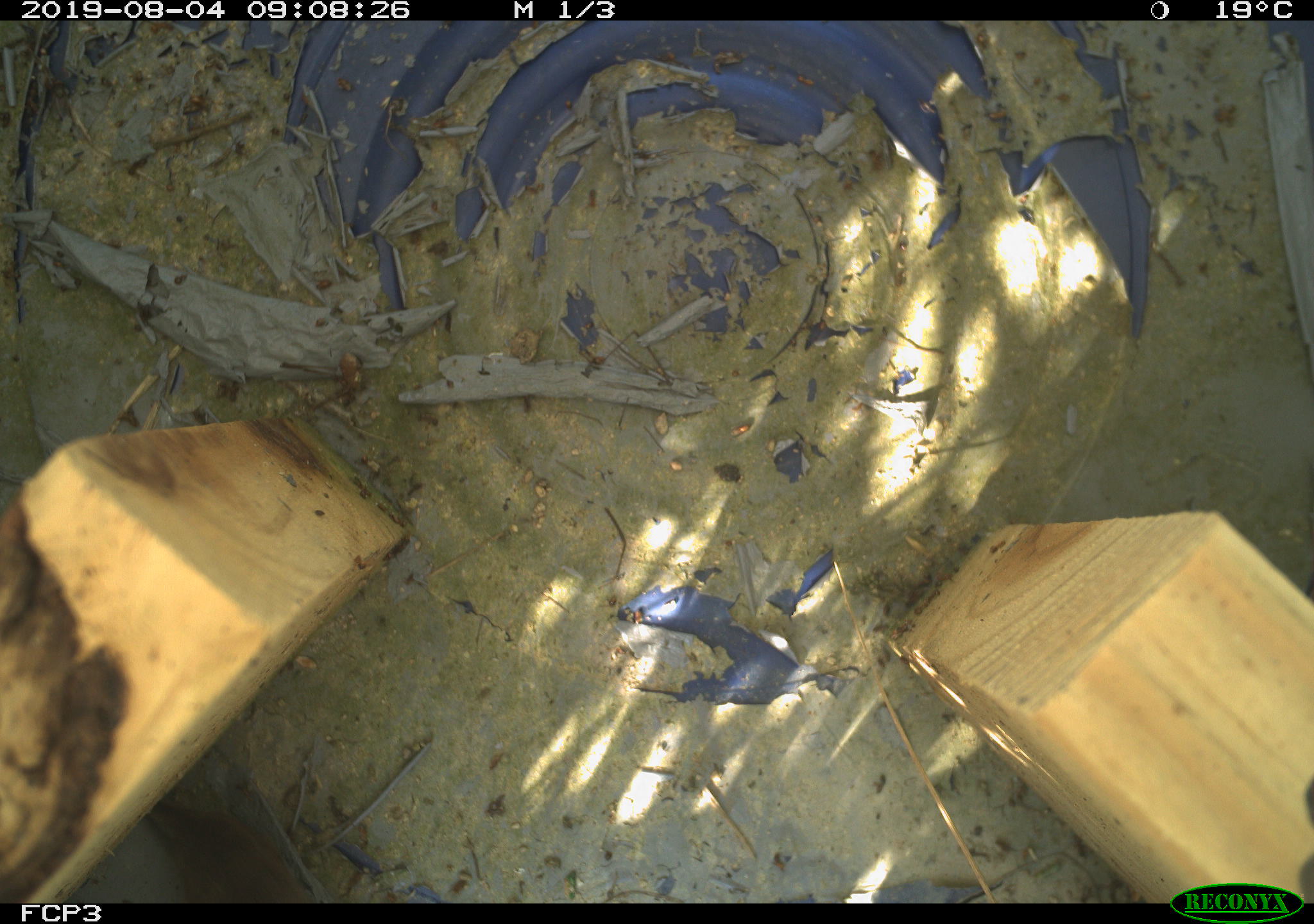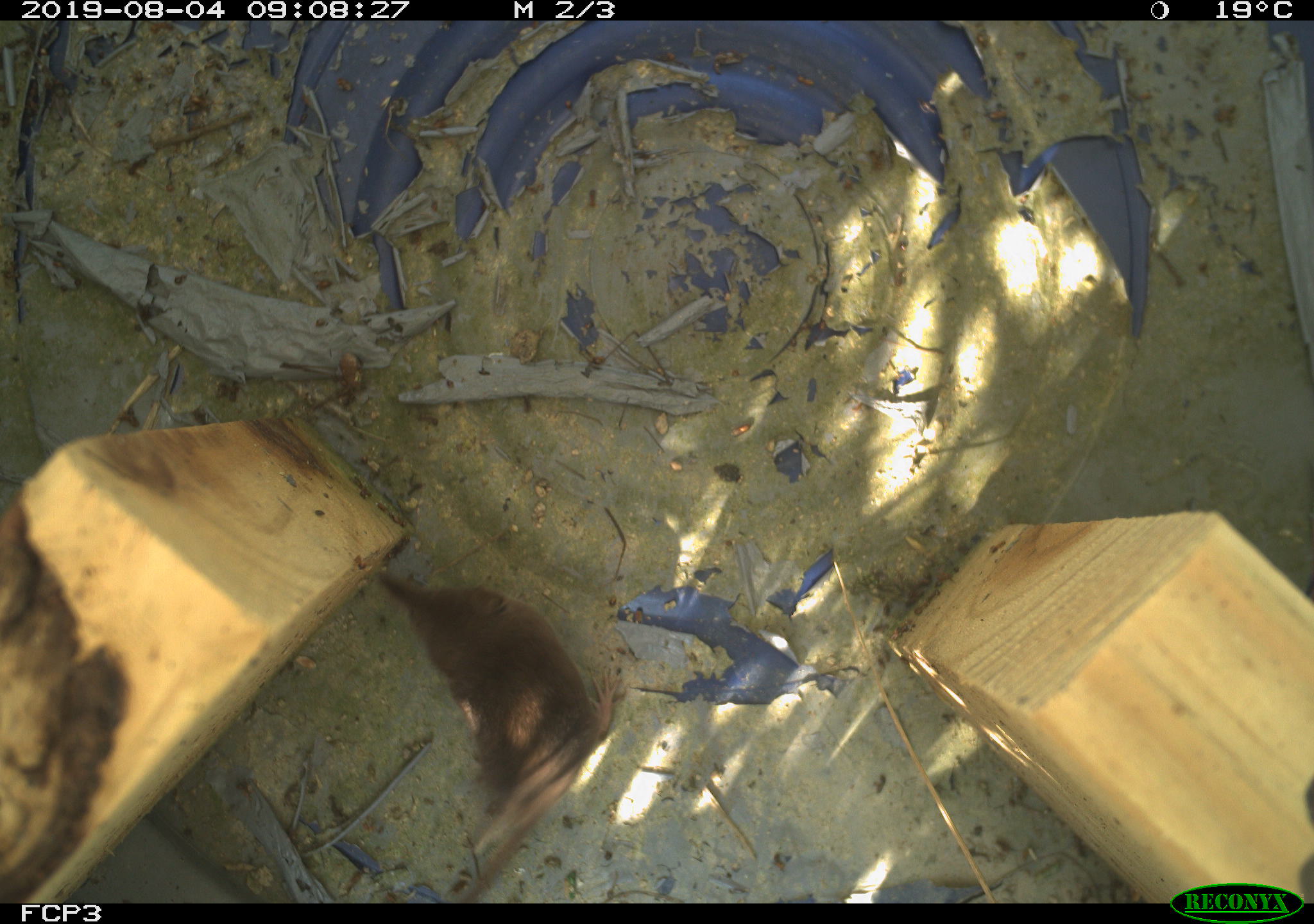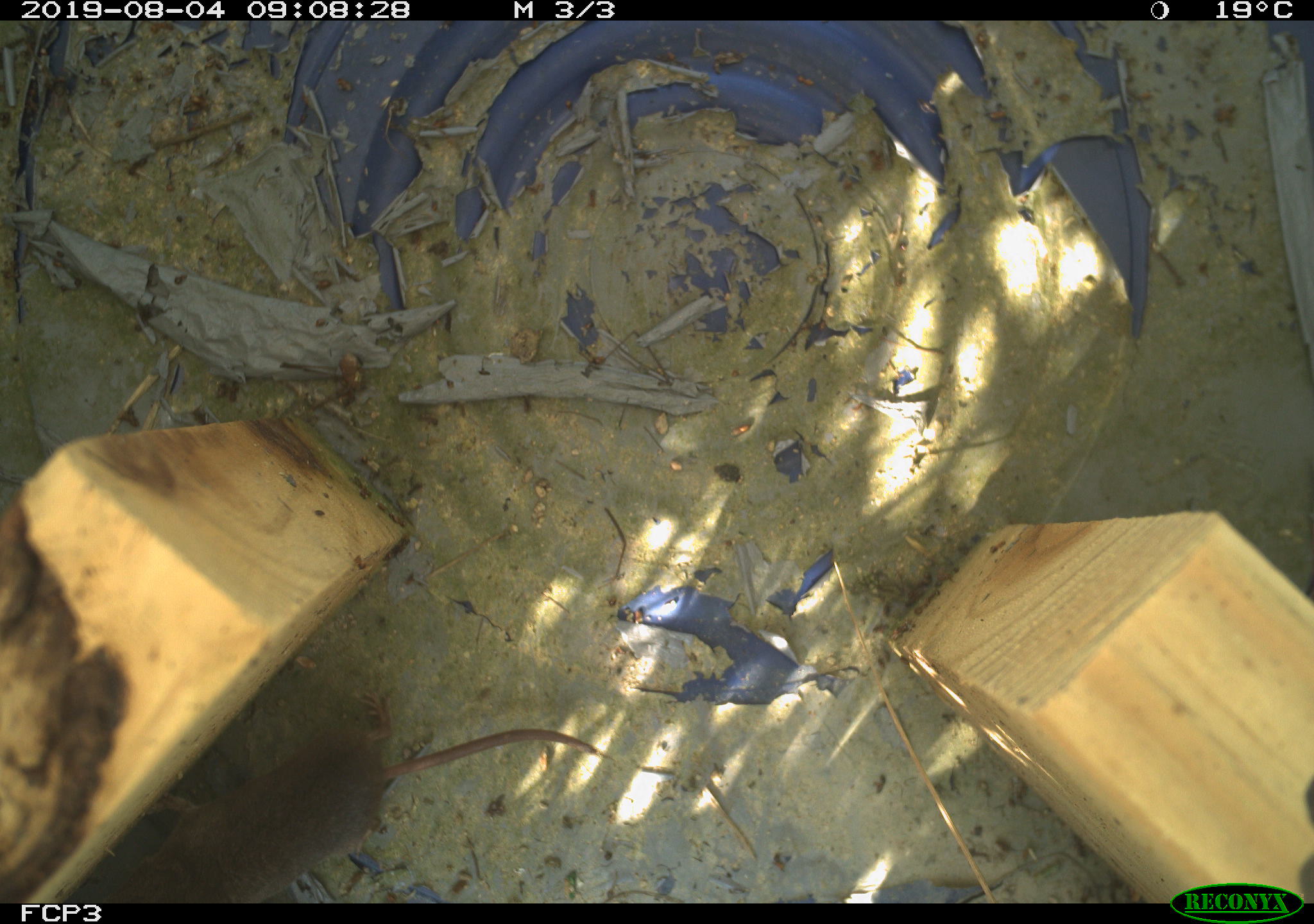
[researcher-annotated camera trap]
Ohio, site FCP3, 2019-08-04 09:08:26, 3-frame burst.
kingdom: Animalia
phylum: Chordata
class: Mammalia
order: Eulipotyphla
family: Soricidae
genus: Sorex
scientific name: Sorex cinereus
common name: masked shrew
Masked shrew (Sorex cinereus).